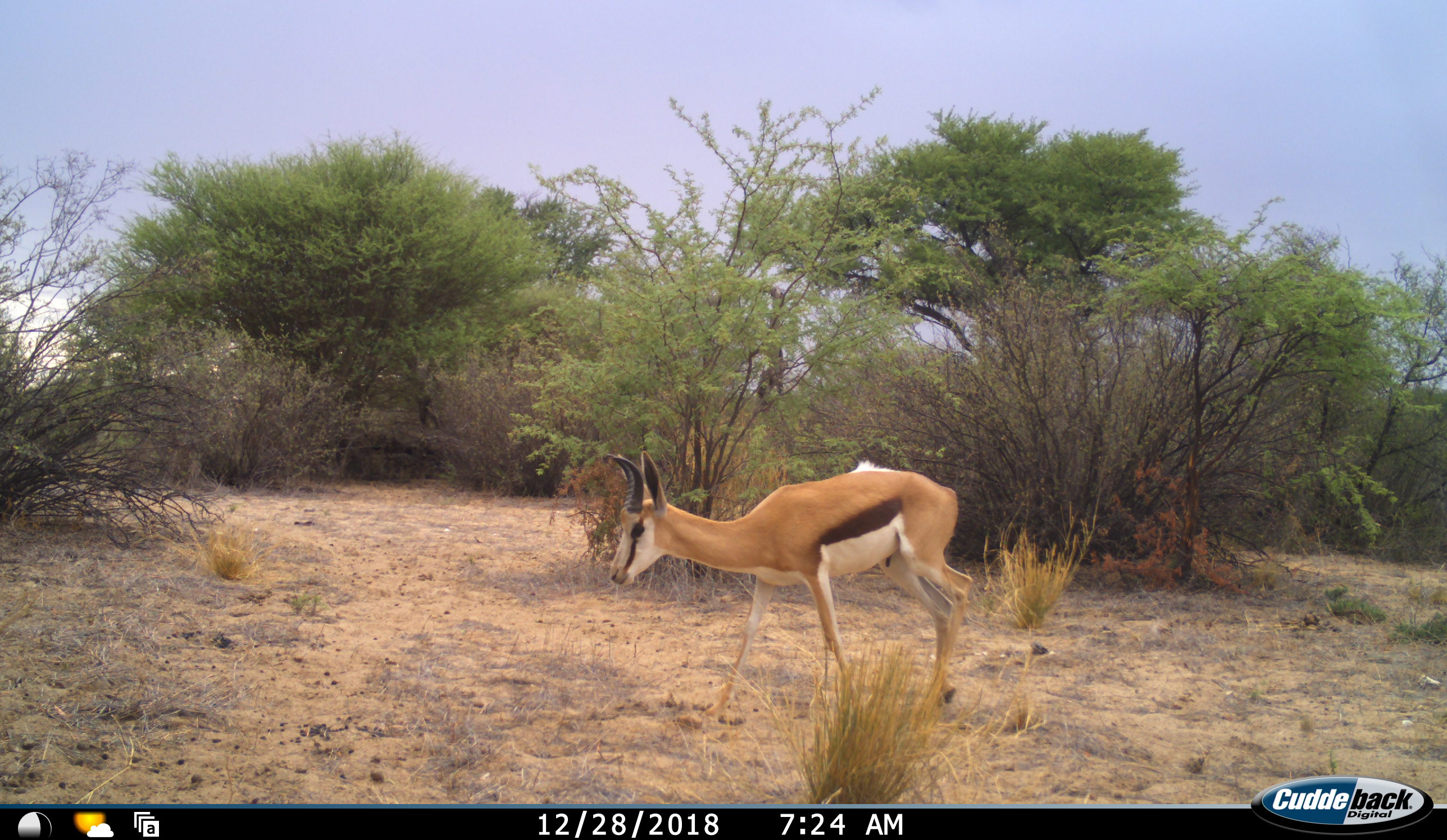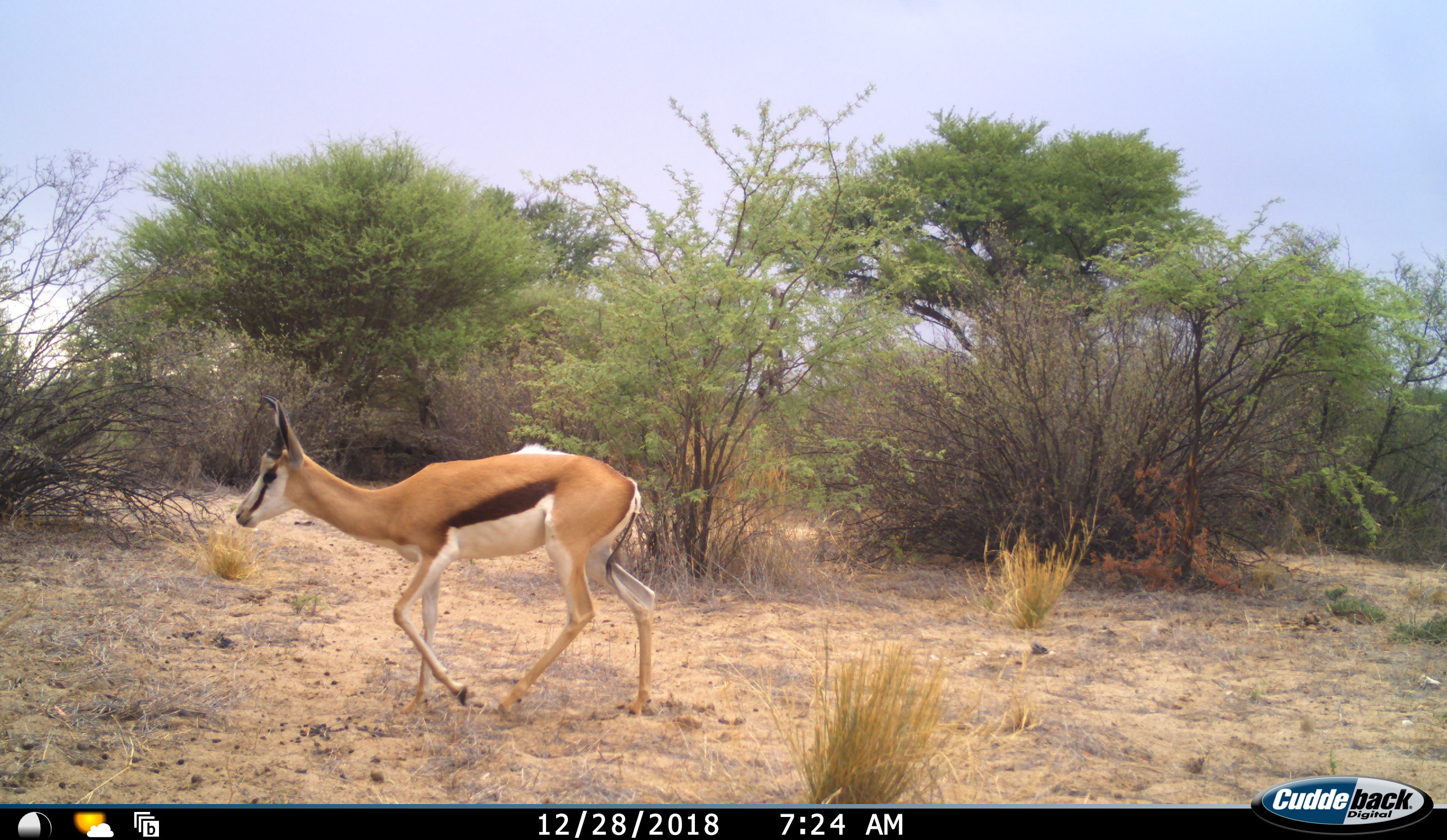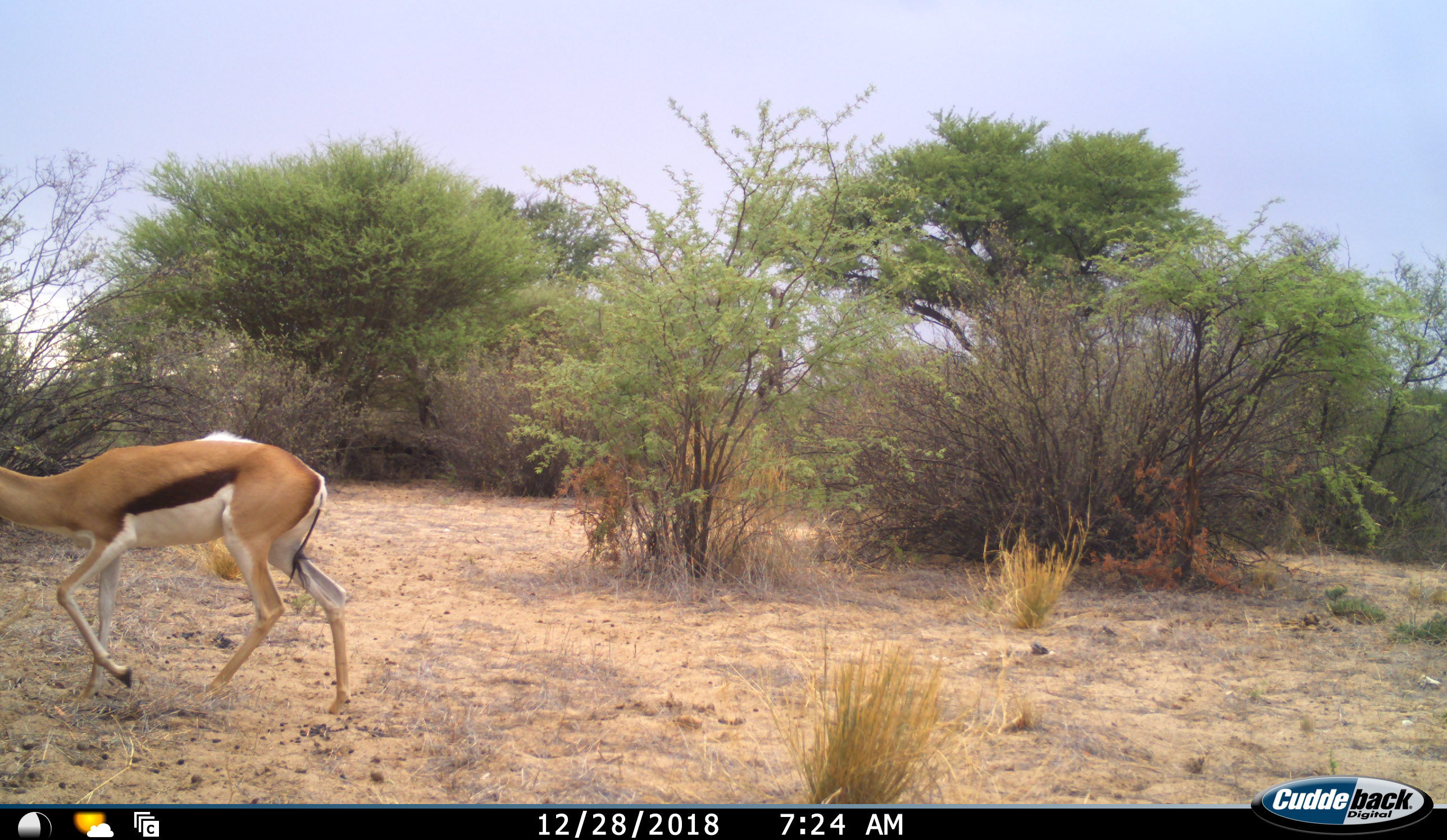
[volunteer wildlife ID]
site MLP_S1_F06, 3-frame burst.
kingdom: Animalia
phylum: Chordata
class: Mammalia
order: Artiodactyla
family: Bovidae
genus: Antidorcas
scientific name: Antidorcas marsupialis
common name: springbok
Springbok (Antidorcas marsupialis), count 1. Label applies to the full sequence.